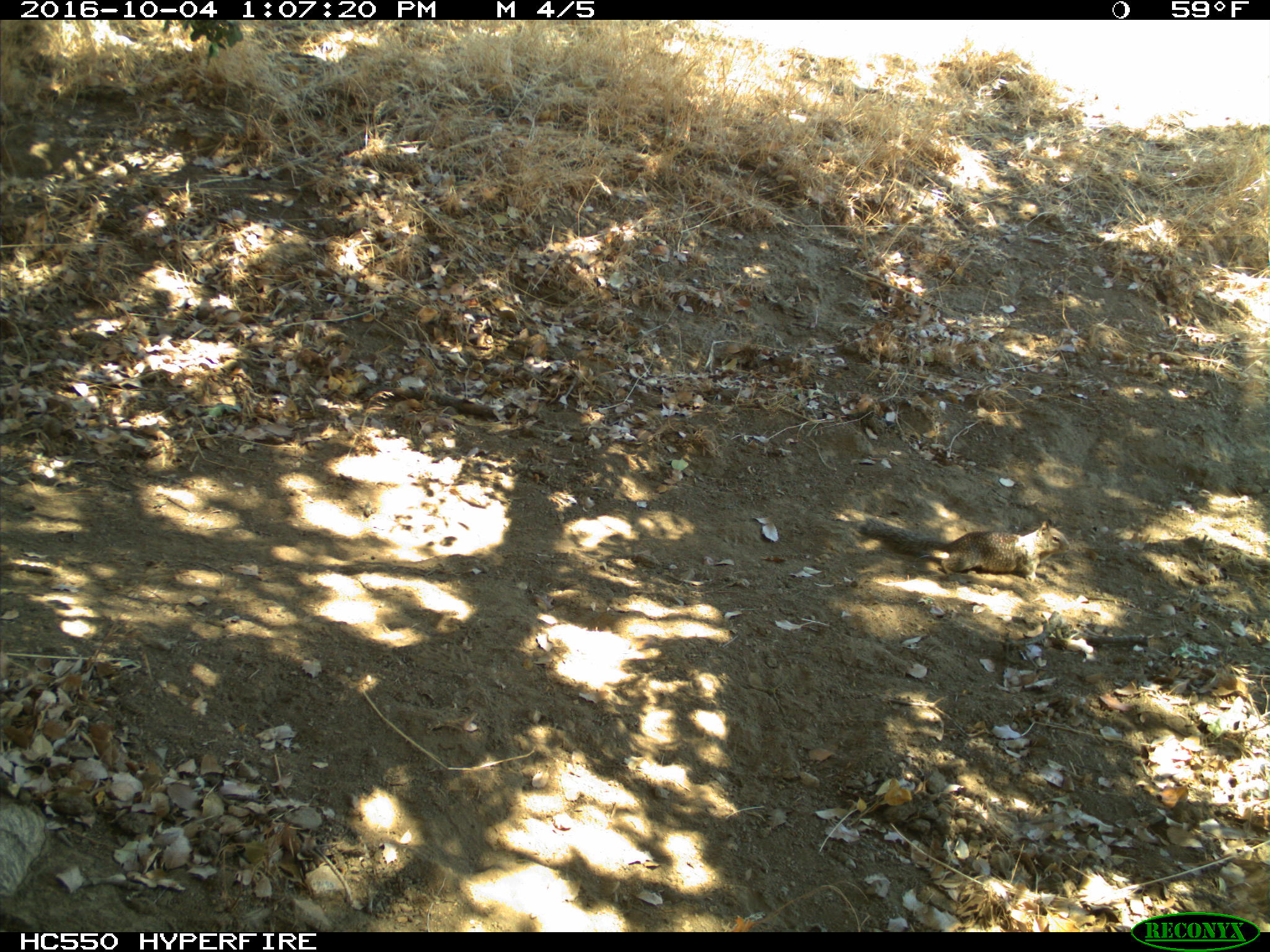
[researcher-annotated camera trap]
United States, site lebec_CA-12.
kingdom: Animalia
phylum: Chordata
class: Mammalia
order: Rodentia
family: Sciuridae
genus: Otospermophilus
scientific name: Otospermophilus beecheyi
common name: california ground squirrel